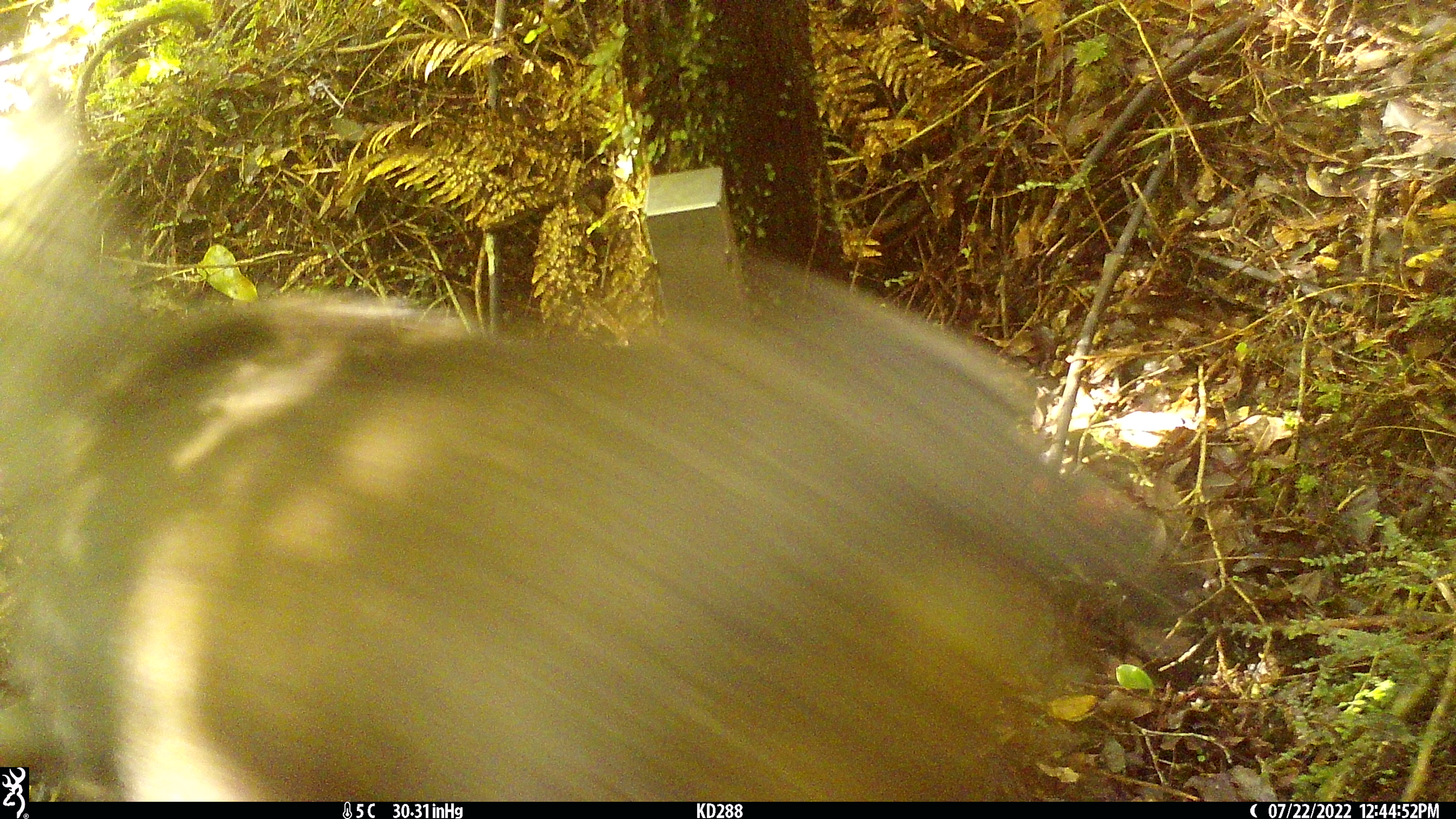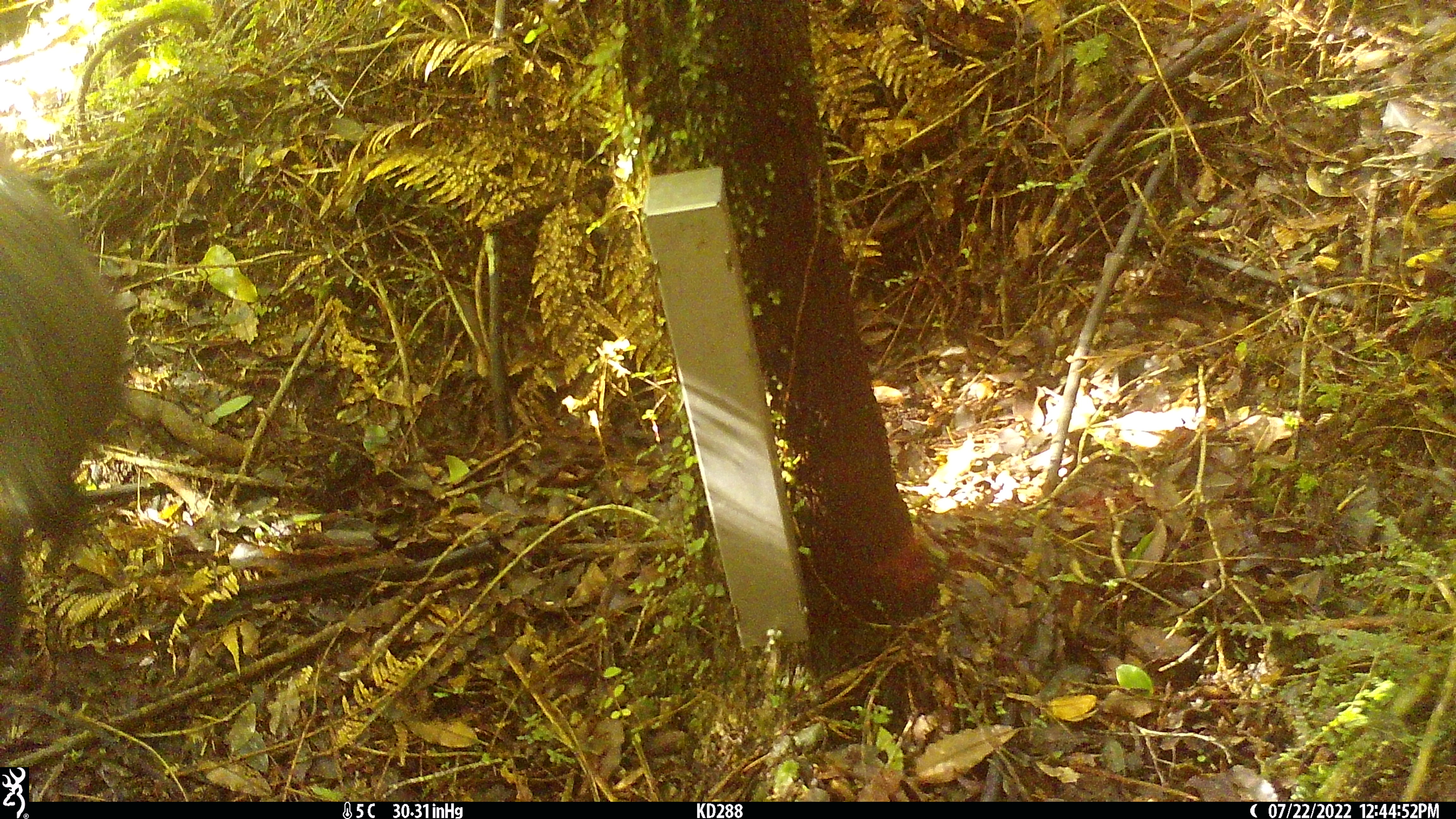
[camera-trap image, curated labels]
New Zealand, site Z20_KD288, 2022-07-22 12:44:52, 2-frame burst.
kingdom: Animalia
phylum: Chordata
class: Mammalia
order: Artiodactyla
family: Bovidae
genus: Rupicapra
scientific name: Rupicapra rupicapra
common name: alpine chamois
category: chamois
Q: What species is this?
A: Chamois (alpine chamois) (Rupicapra rupicapra).